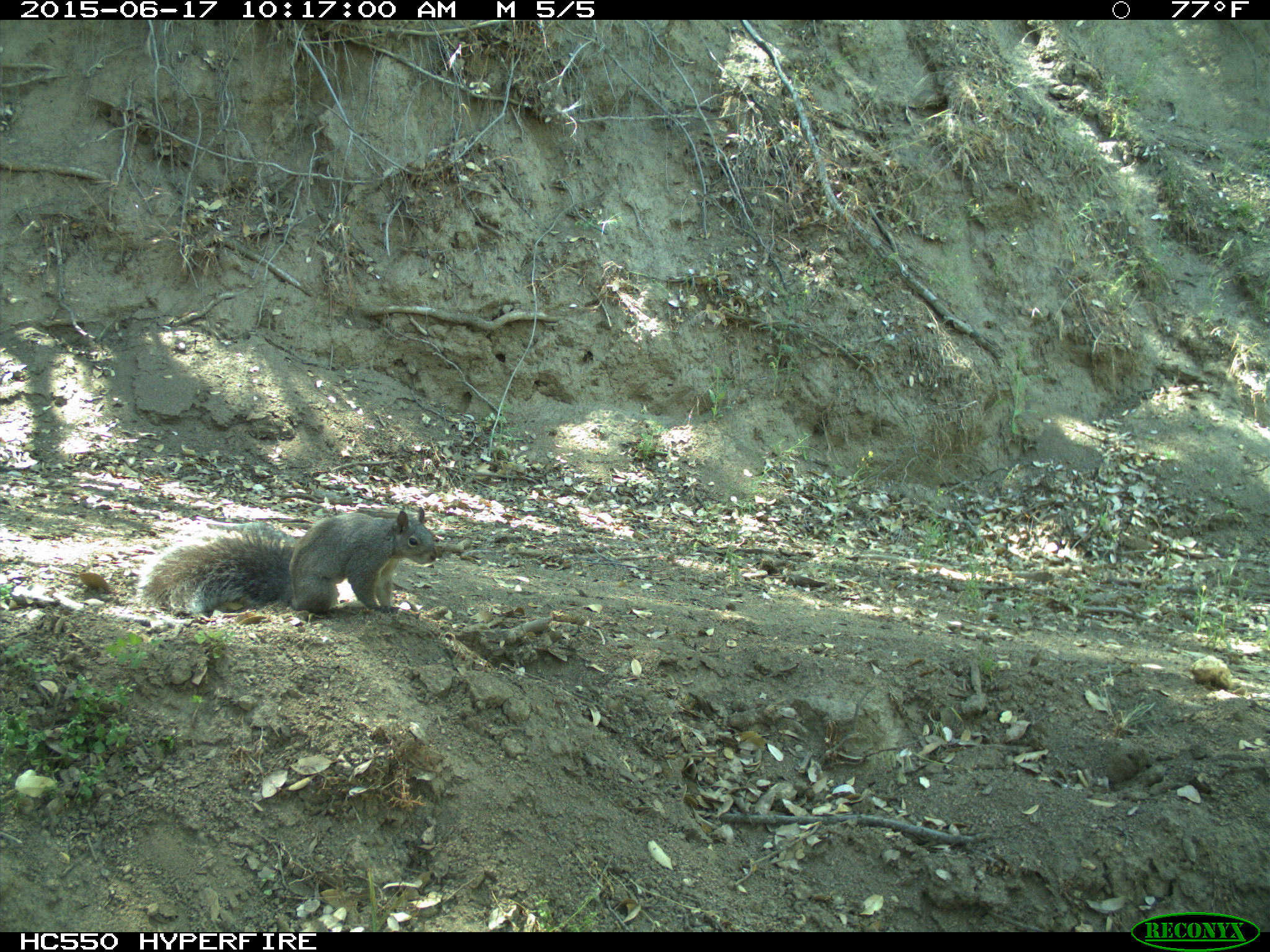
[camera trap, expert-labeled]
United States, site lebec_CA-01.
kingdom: Animalia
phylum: Chordata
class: Mammalia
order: Rodentia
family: Sciuridae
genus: Sciurus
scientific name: Sciurus carolinensis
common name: eastern gray squirrel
Sciurus carolinensis (eastern gray squirrel).